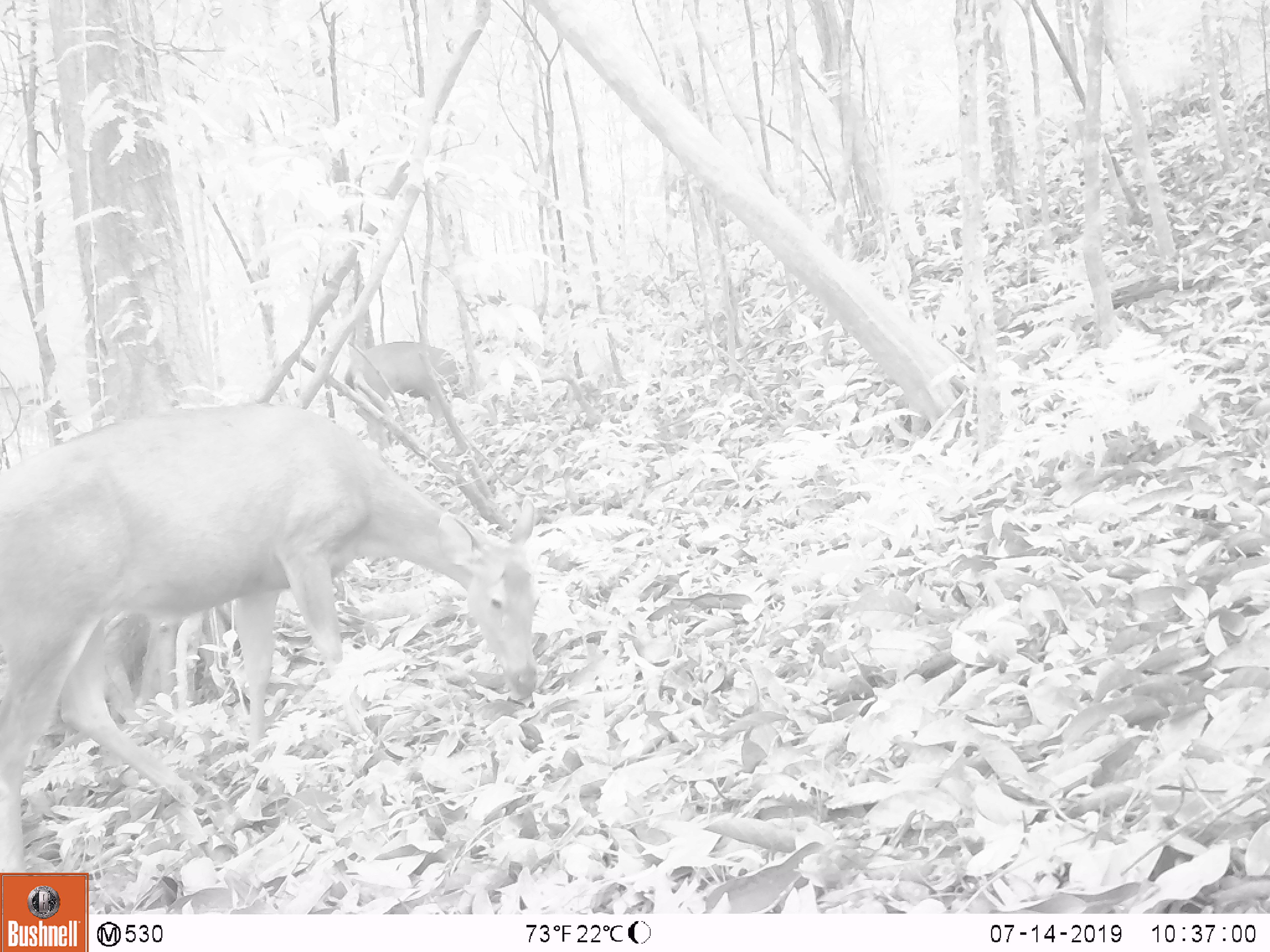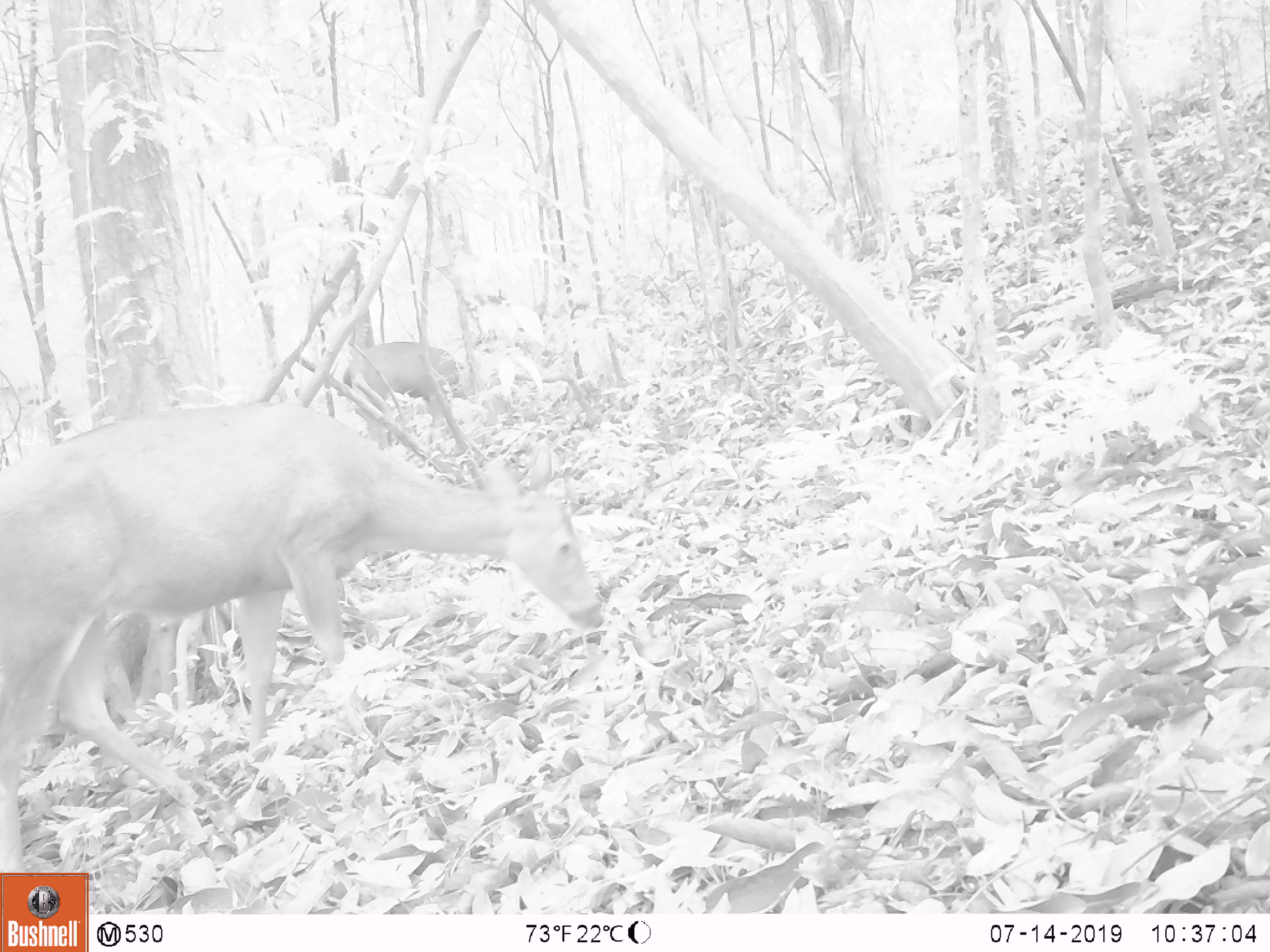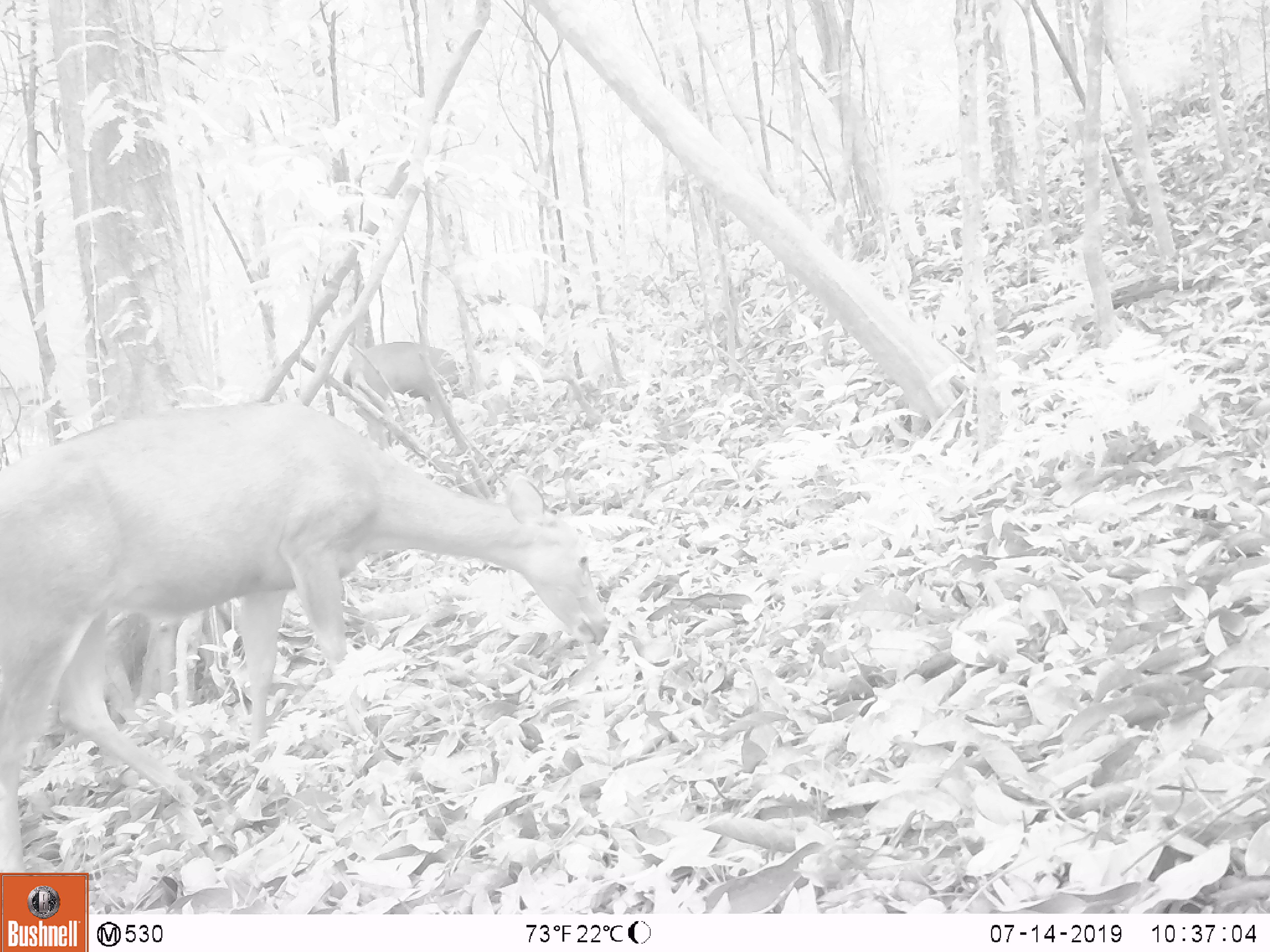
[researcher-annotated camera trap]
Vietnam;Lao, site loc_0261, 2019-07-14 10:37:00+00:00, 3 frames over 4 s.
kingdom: Animalia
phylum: Chordata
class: Mammalia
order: Artiodactyla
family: Cervidae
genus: Rusa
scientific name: Rusa unicolor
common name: sambar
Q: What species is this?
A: Sambar (Rusa unicolor).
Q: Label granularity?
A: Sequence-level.